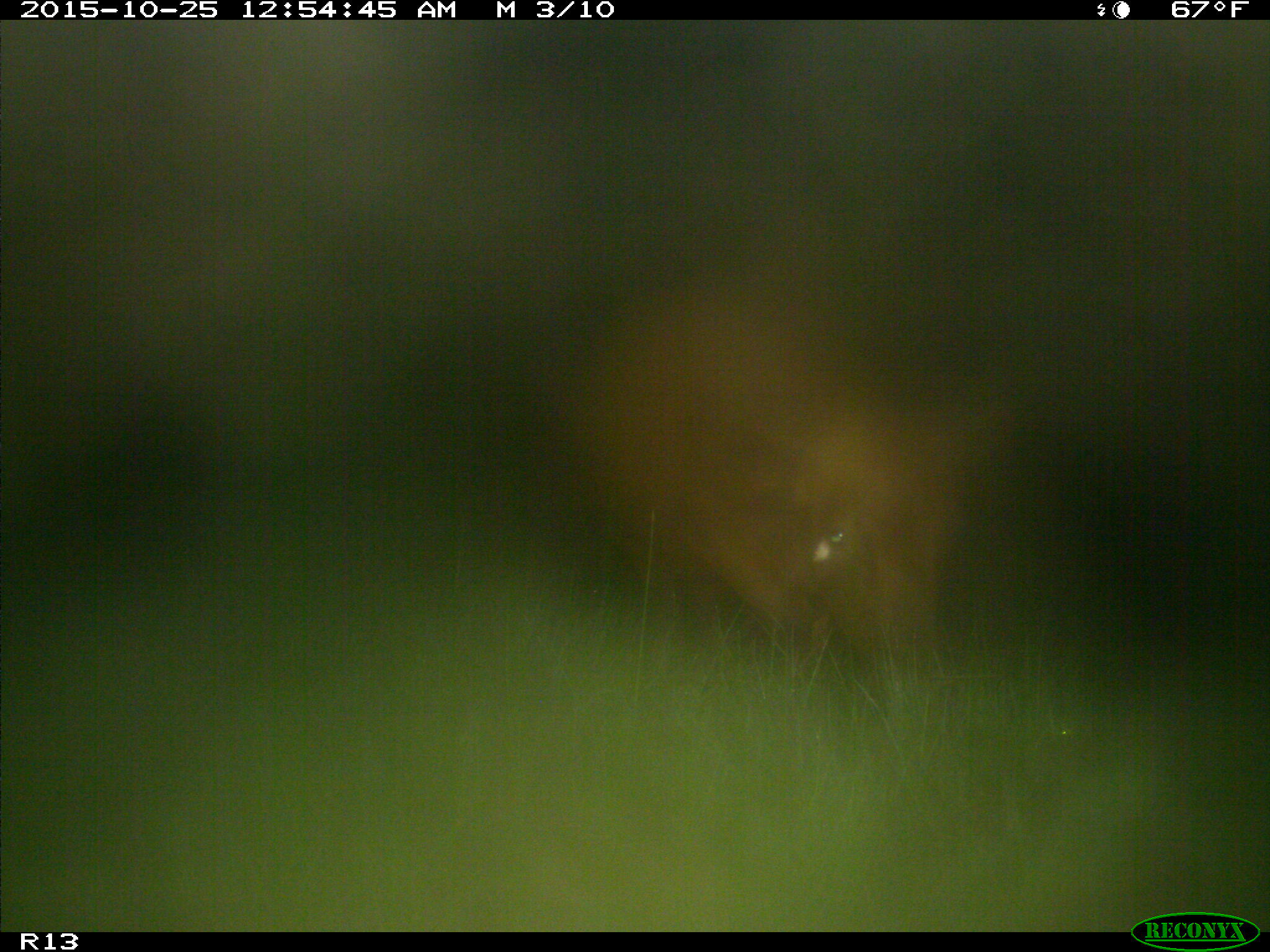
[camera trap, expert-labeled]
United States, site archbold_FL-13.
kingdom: Animalia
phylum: Chordata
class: Mammalia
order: Artiodactyla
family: Bovidae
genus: Bos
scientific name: Bos taurus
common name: domestic cow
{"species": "Bos taurus (domestic cow)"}